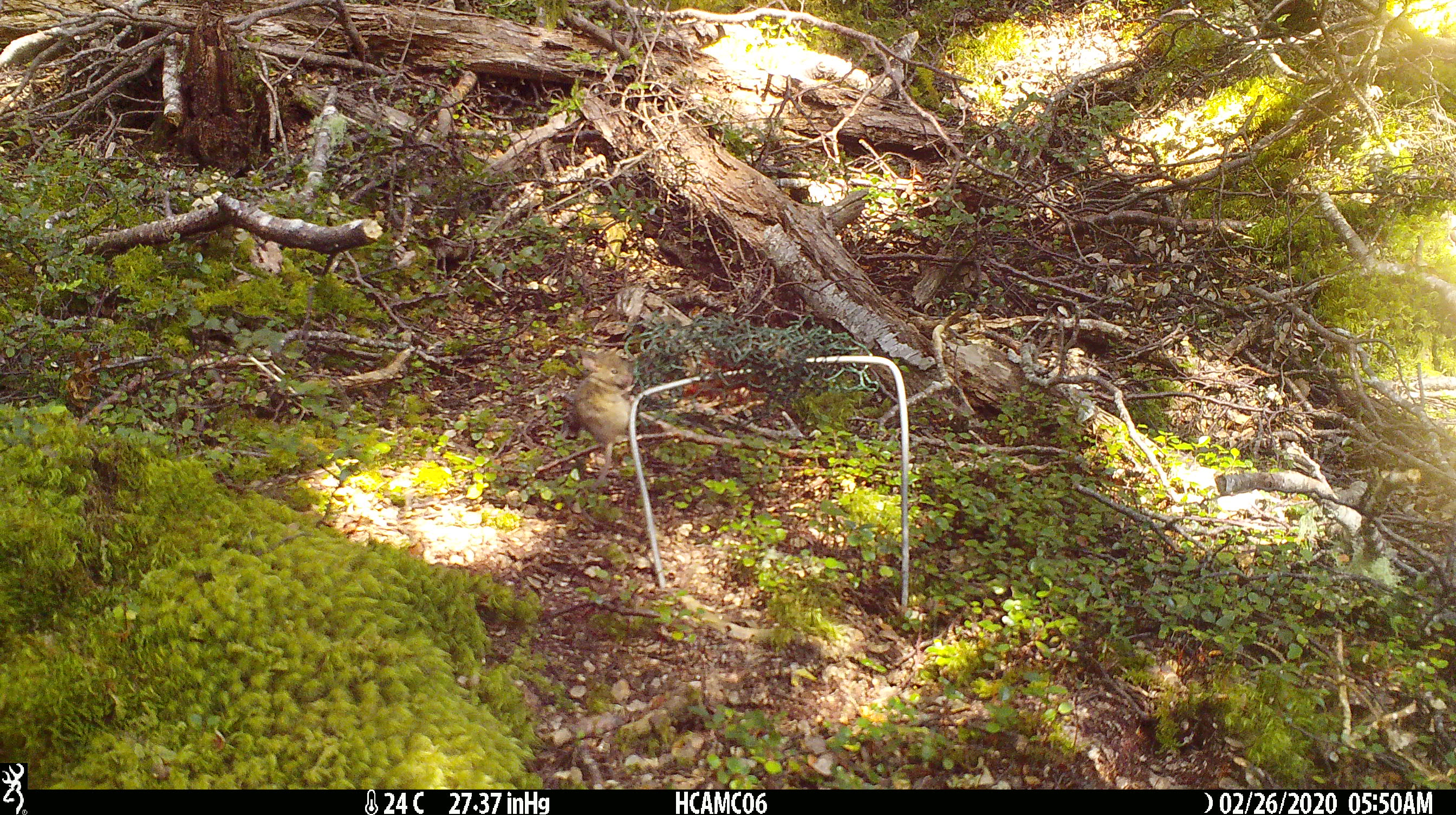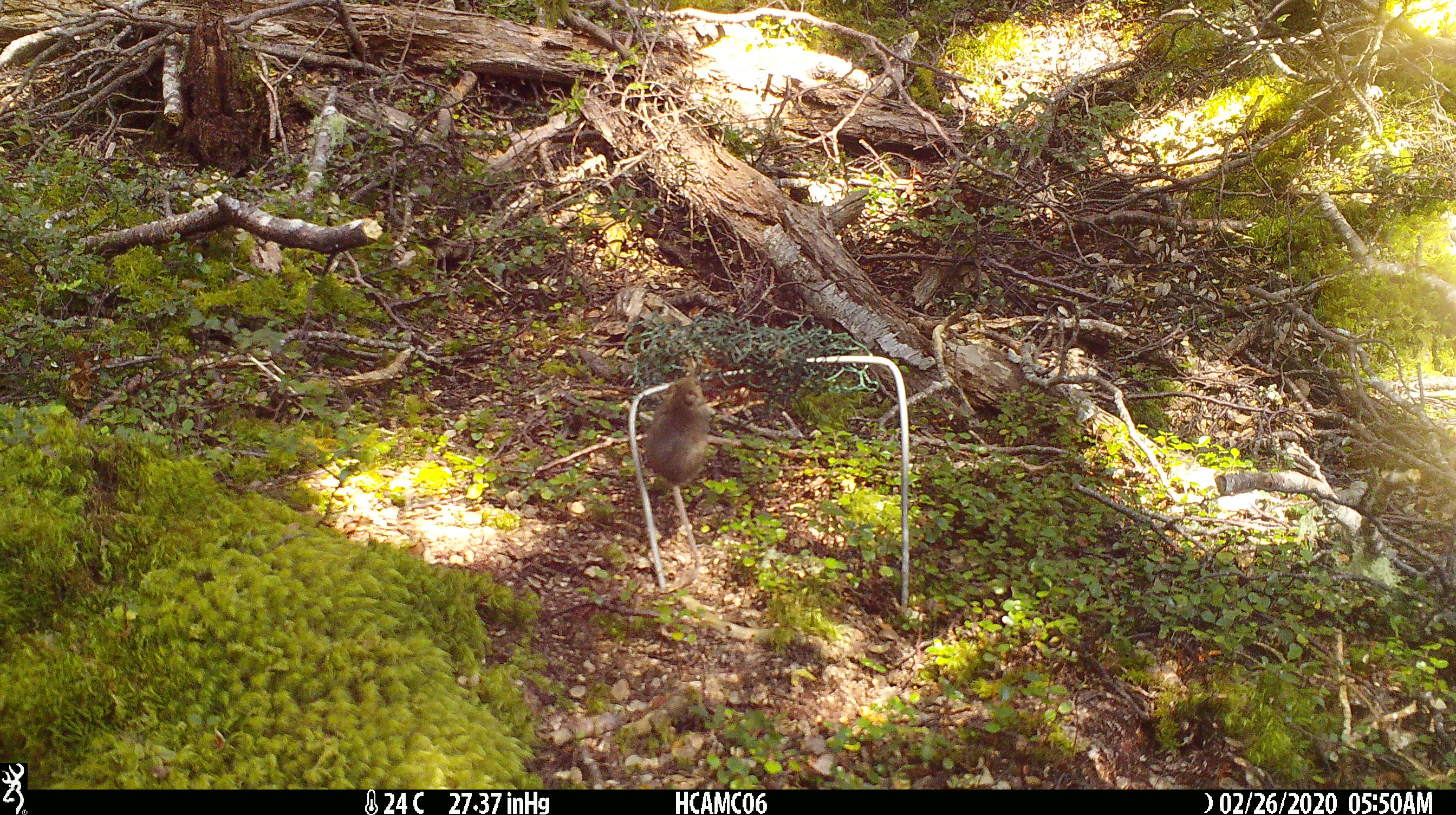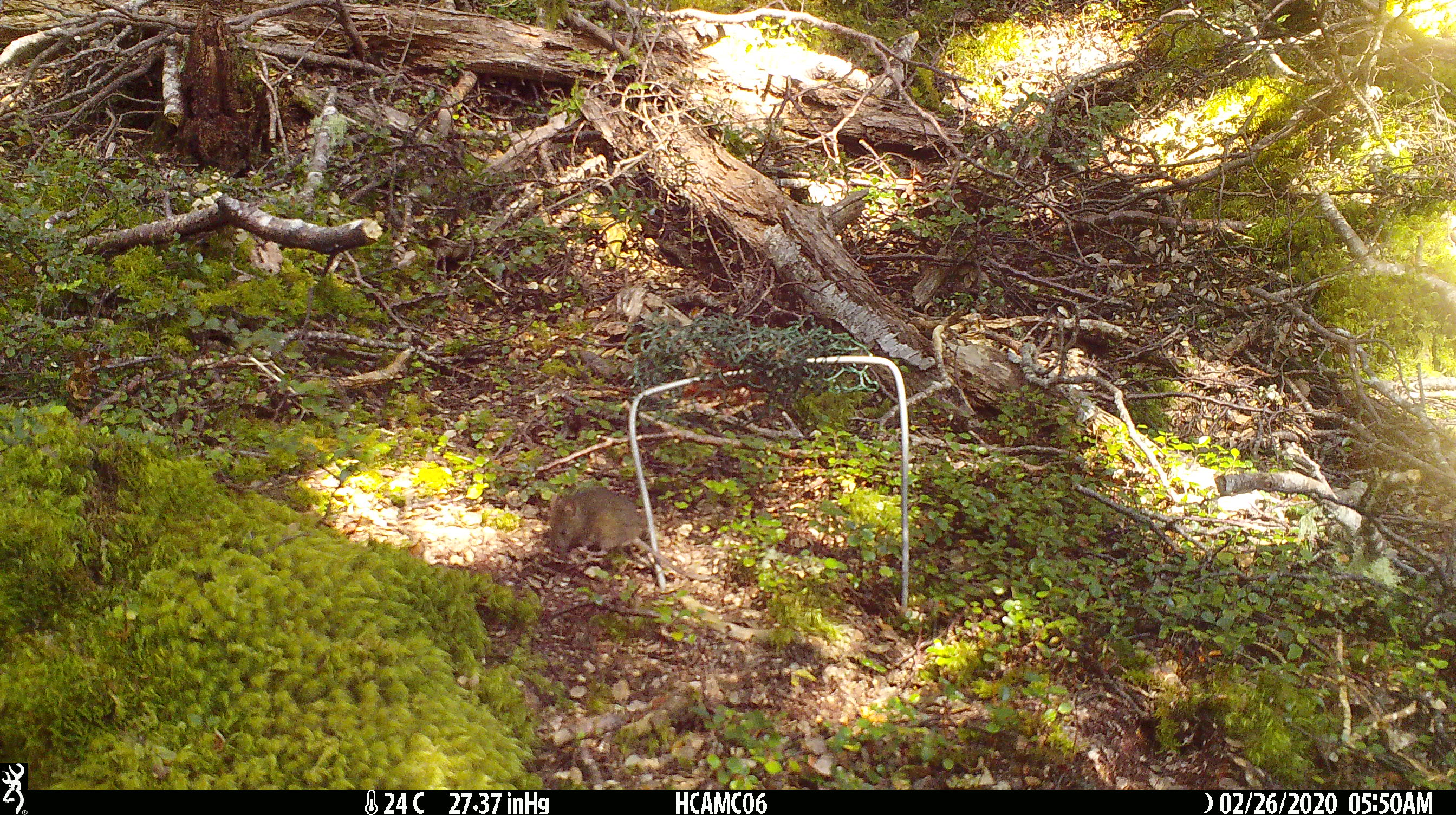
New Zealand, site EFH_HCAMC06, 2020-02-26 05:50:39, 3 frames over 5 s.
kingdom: Animalia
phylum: Chordata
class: Mammalia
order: Rodentia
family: Muridae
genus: Mus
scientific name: Mus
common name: mouse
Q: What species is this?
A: Mouse (Mus).